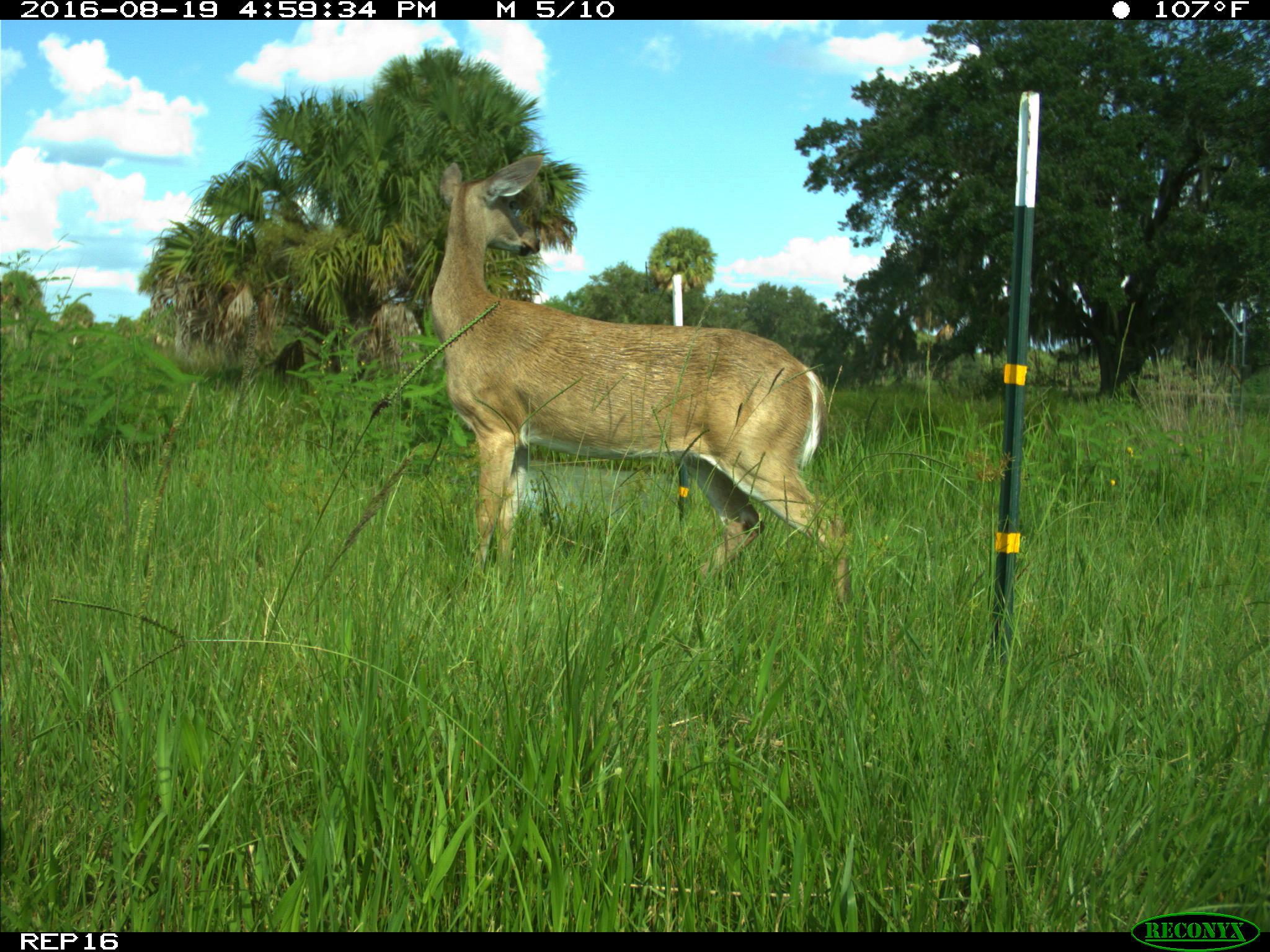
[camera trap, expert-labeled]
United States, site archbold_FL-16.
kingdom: Animalia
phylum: Chordata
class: Mammalia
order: Artiodactyla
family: Cervidae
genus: Odocoileus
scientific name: Odocoileus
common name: deer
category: unidentified deer